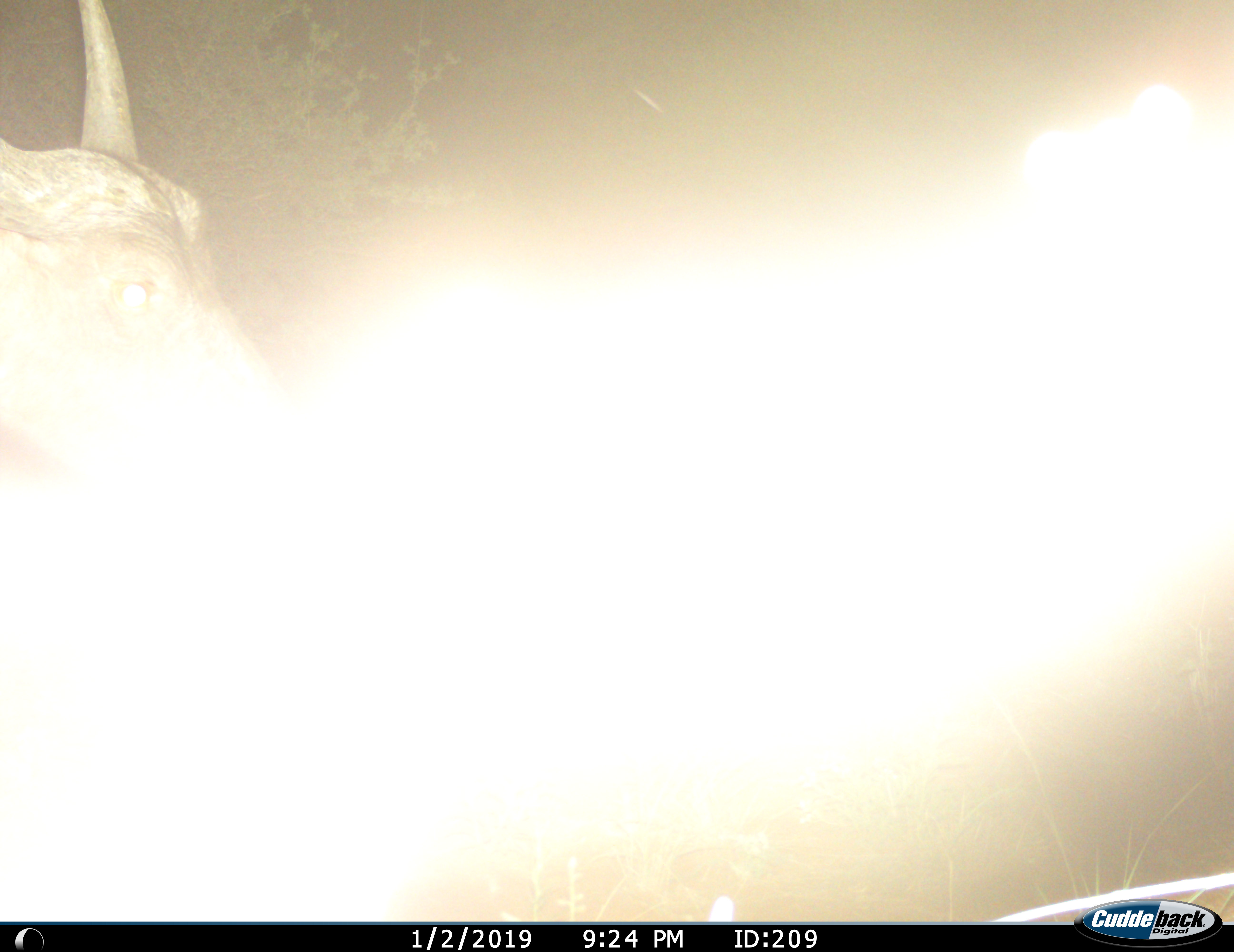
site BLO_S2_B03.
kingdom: Animalia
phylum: Chordata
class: Mammalia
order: Artiodactyla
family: Bovidae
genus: Syncerus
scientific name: Syncerus caffer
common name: african buffalo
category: buffalo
Buffalo (african buffalo) (Syncerus caffer), count 1. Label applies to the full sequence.